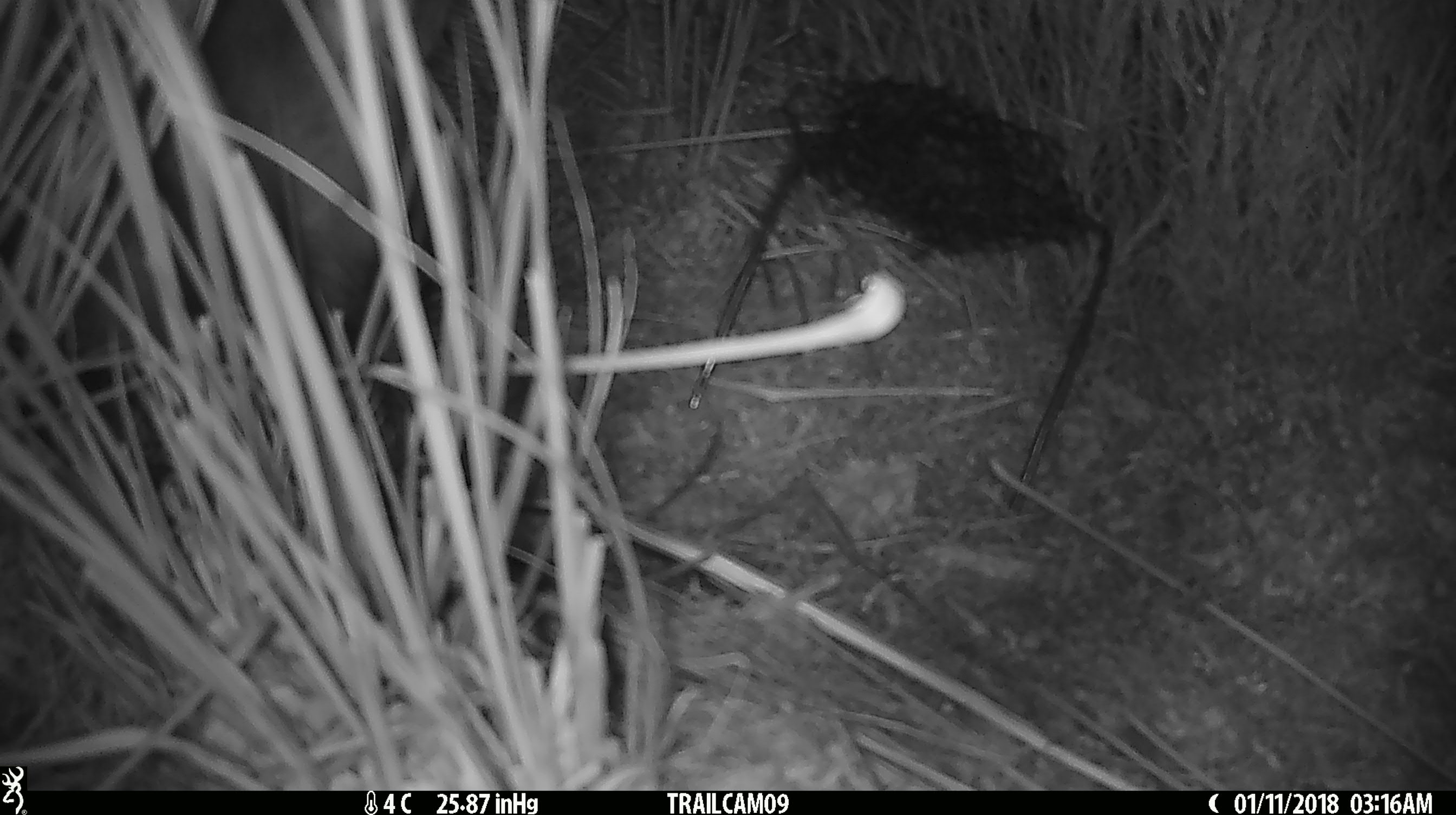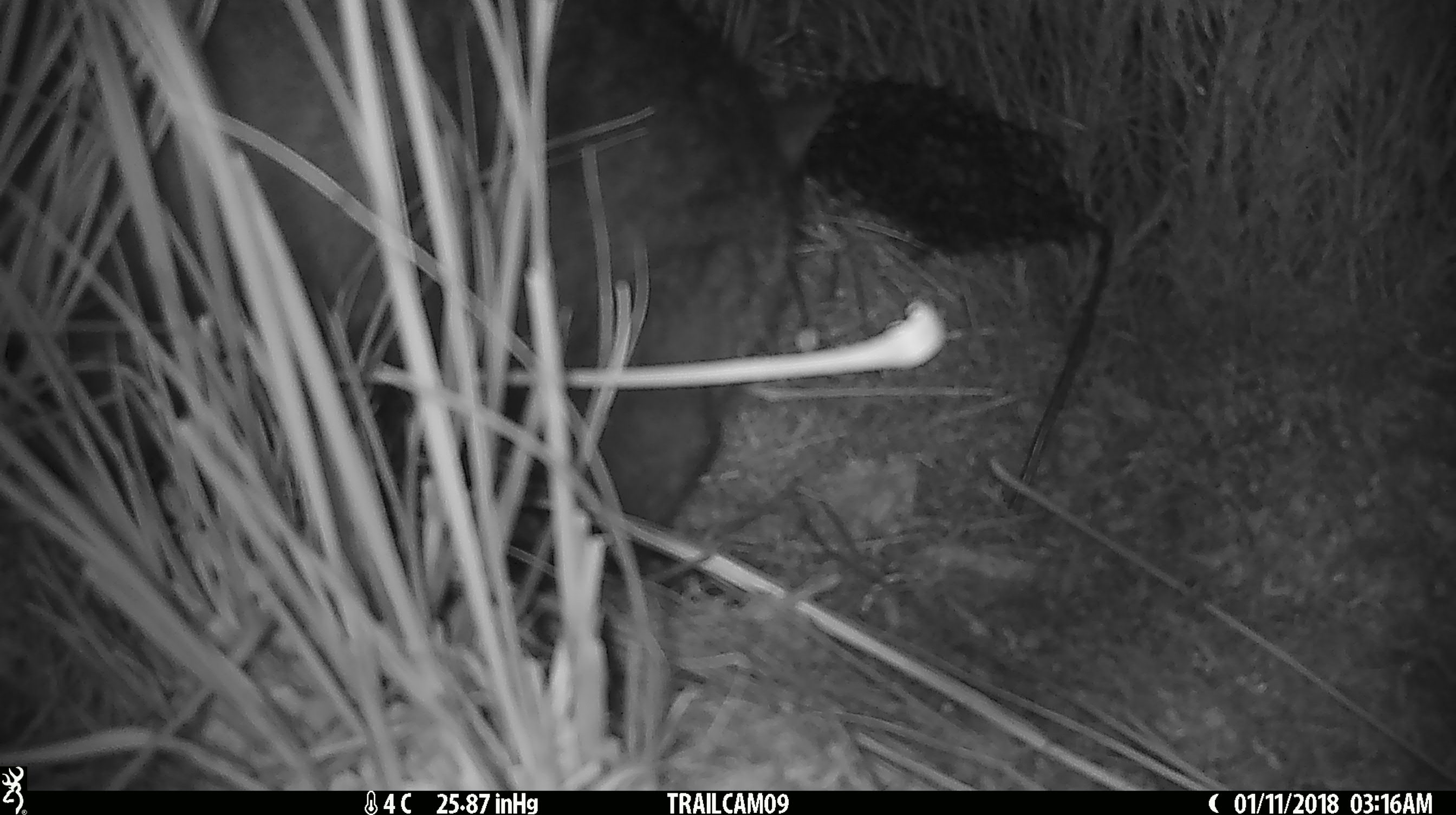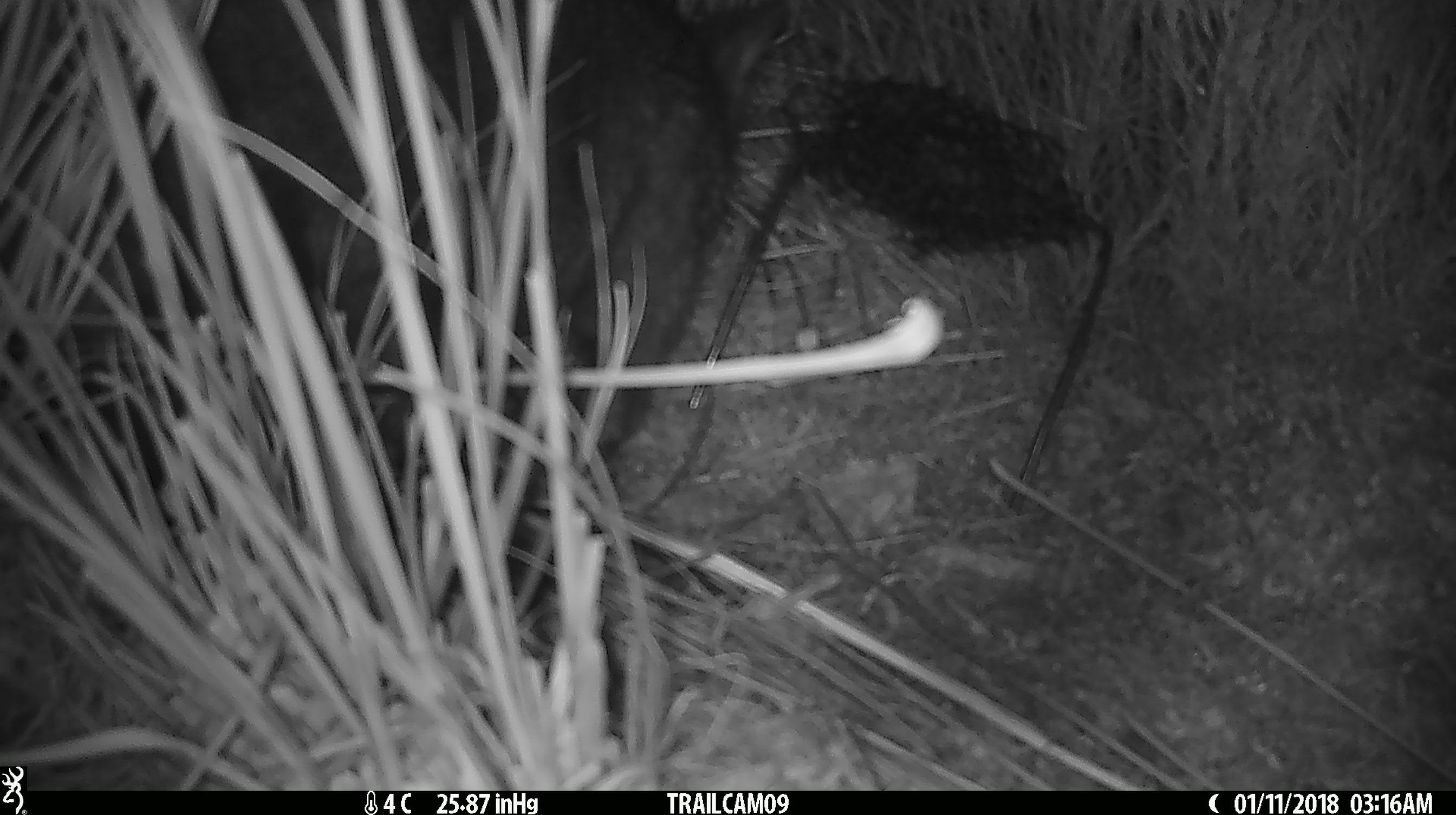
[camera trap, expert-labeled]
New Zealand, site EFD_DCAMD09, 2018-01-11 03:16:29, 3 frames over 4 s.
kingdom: Animalia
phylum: Chordata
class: Mammalia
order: Diprotodontia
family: Phalangeridae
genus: Trichosurus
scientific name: Trichosurus vulpecula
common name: common brushtail possum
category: possum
Possum (common brushtail possum) (Trichosurus vulpecula).